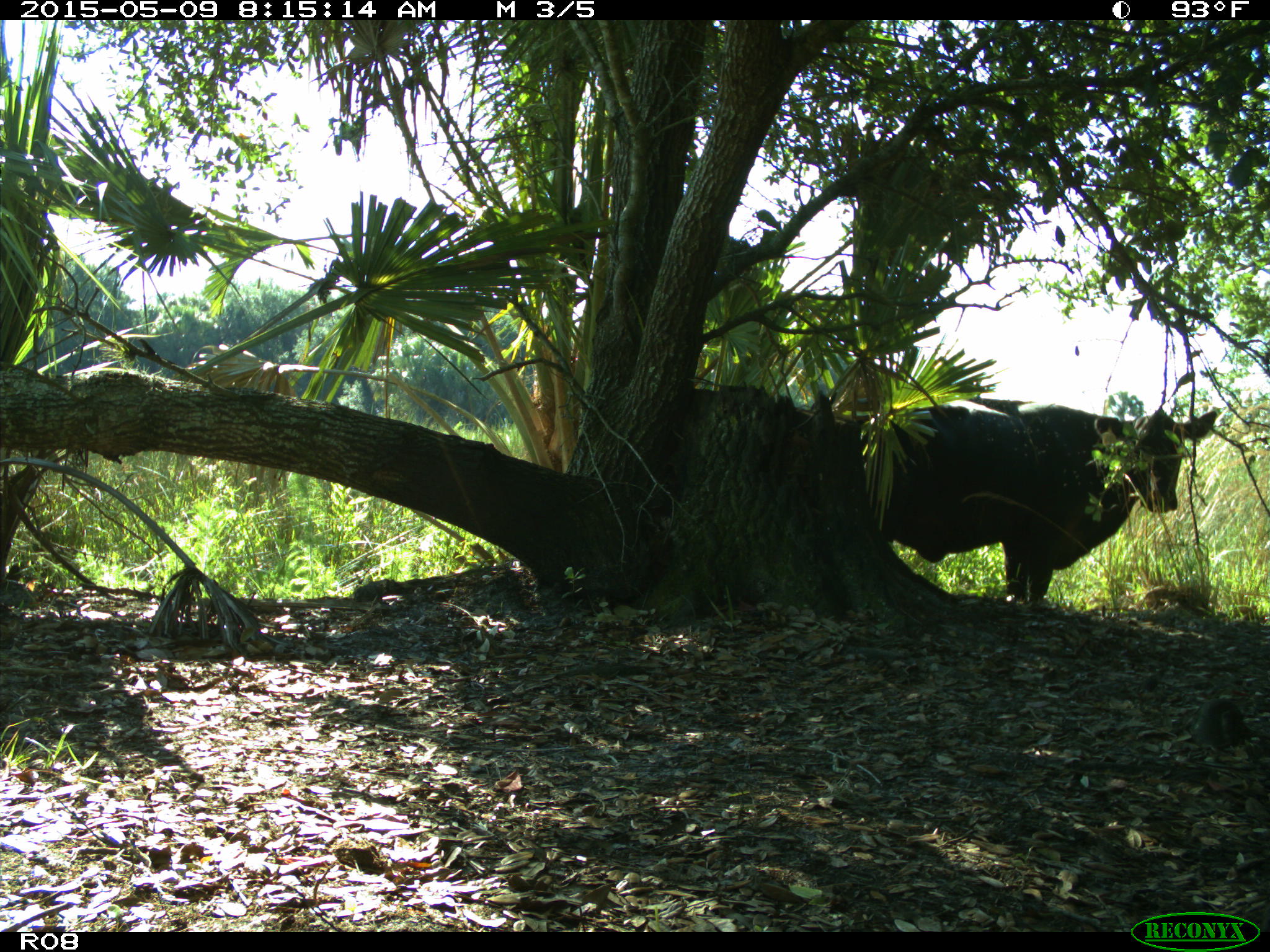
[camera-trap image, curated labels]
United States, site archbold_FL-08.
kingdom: Animalia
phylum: Chordata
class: Mammalia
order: Artiodactyla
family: Bovidae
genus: Bos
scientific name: Bos taurus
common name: domestic cow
Bos taurus (domestic cow).